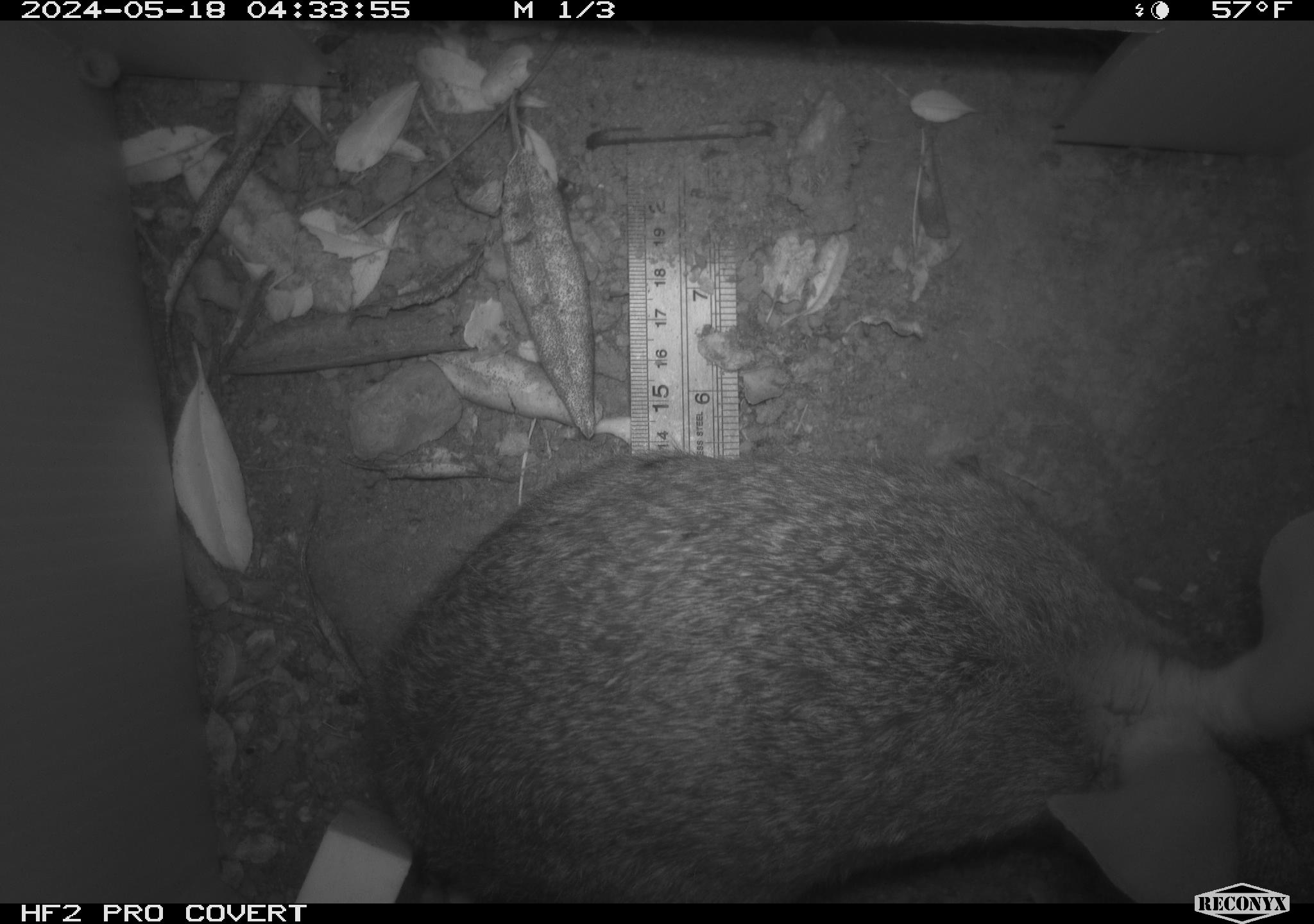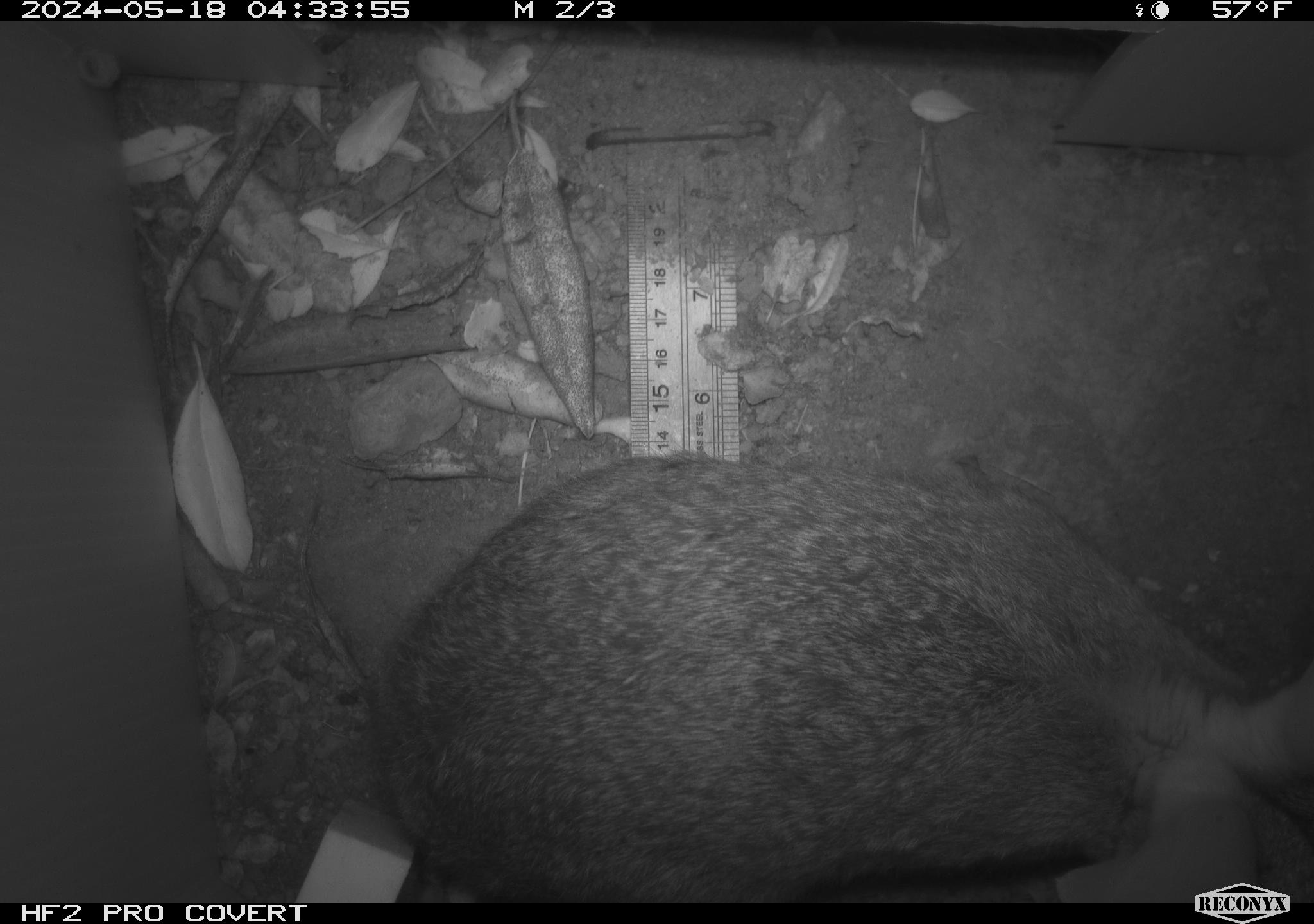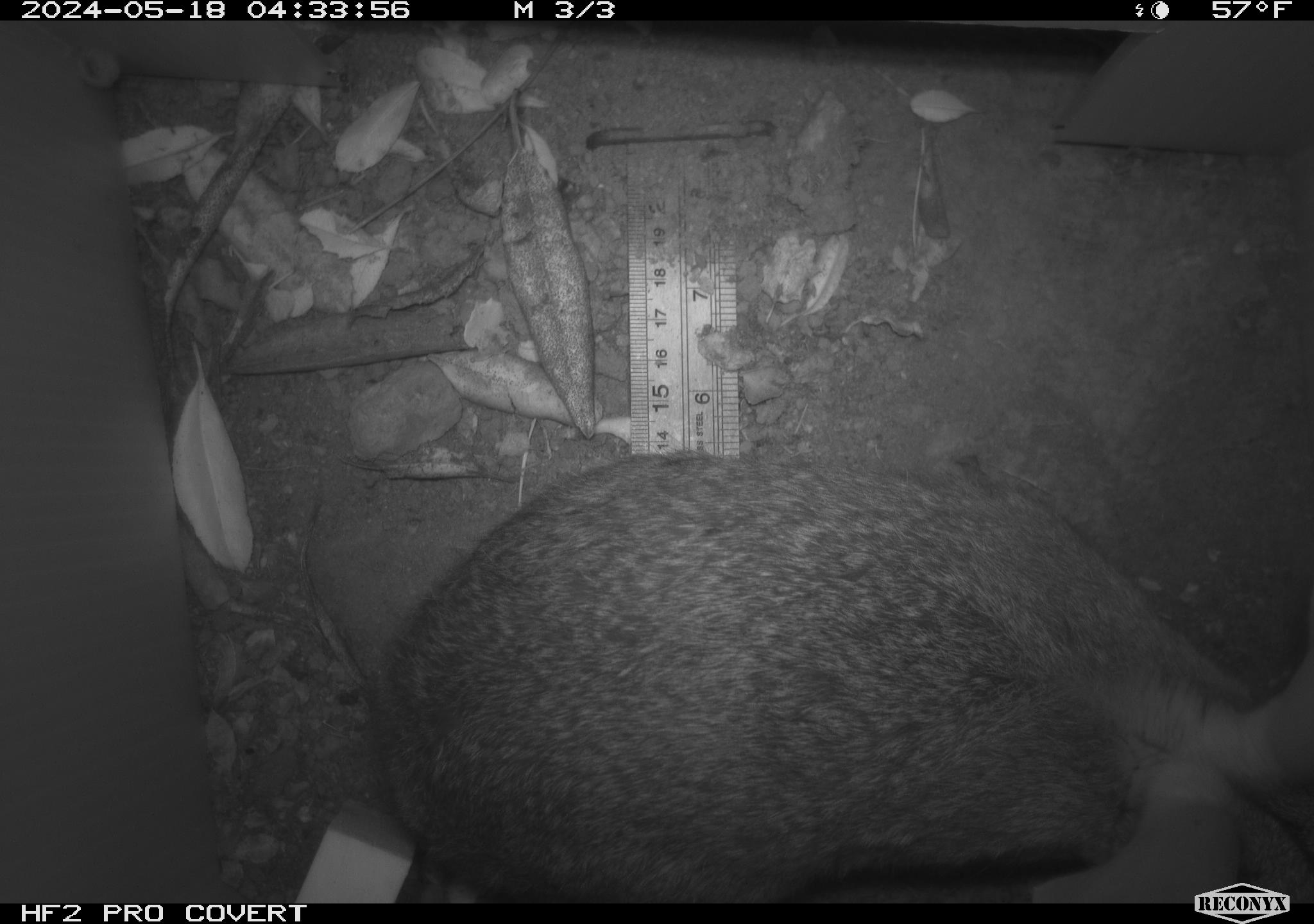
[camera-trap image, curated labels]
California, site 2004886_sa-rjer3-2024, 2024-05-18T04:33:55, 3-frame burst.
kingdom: Animalia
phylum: Chordata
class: Mammalia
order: Lagomorpha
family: Leporidae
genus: Sylvilagus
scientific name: Sylvilagus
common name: cottontail rabbits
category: sylvilagus species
Sylvilagus species (cottontail rabbits) (Sylvilagus).